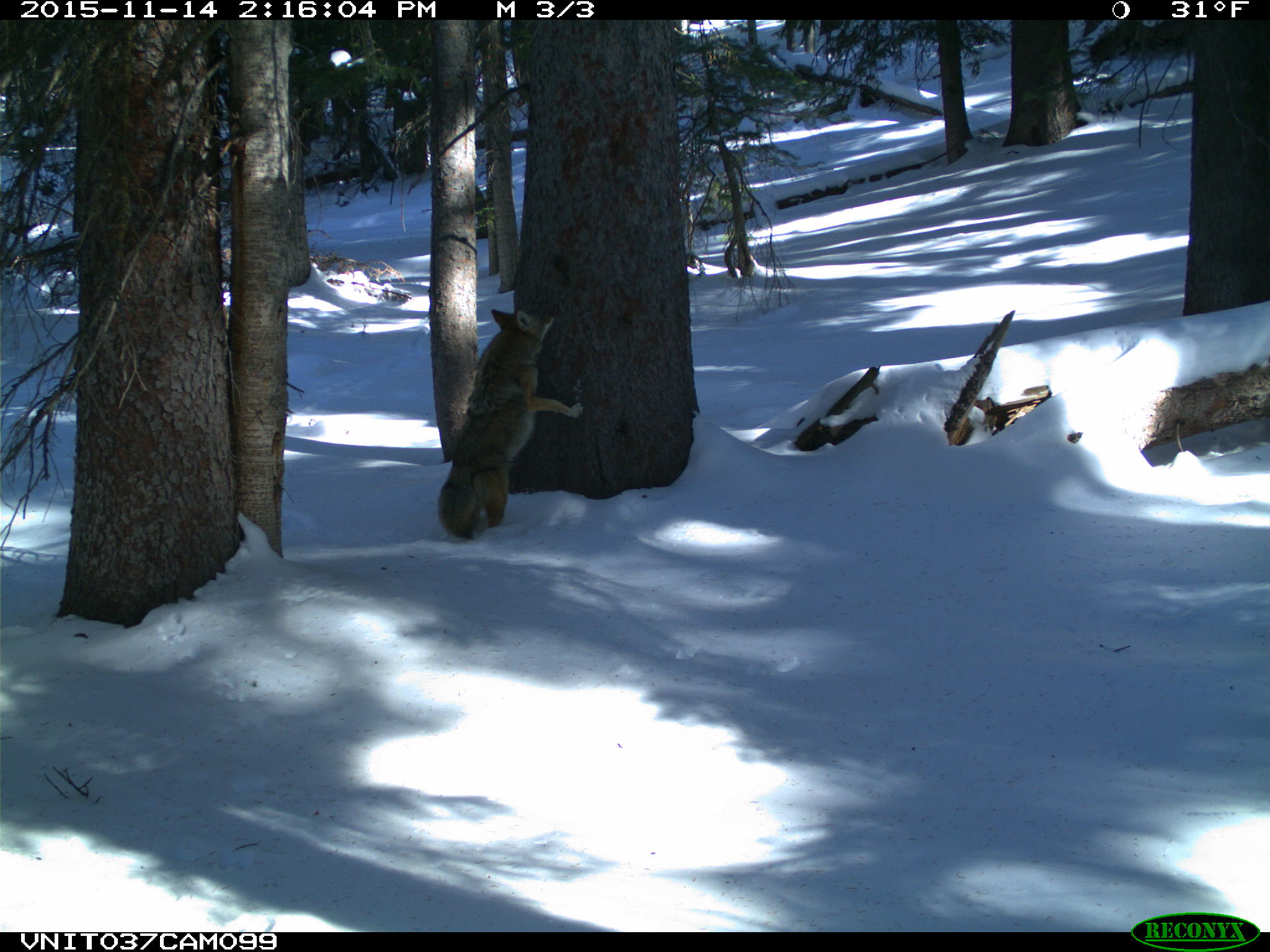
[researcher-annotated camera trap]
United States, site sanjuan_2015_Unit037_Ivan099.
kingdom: Animalia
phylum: Chordata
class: Mammalia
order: Carnivora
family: Canidae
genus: Canis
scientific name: Canis latrans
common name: coyote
Canis latrans (coyote).